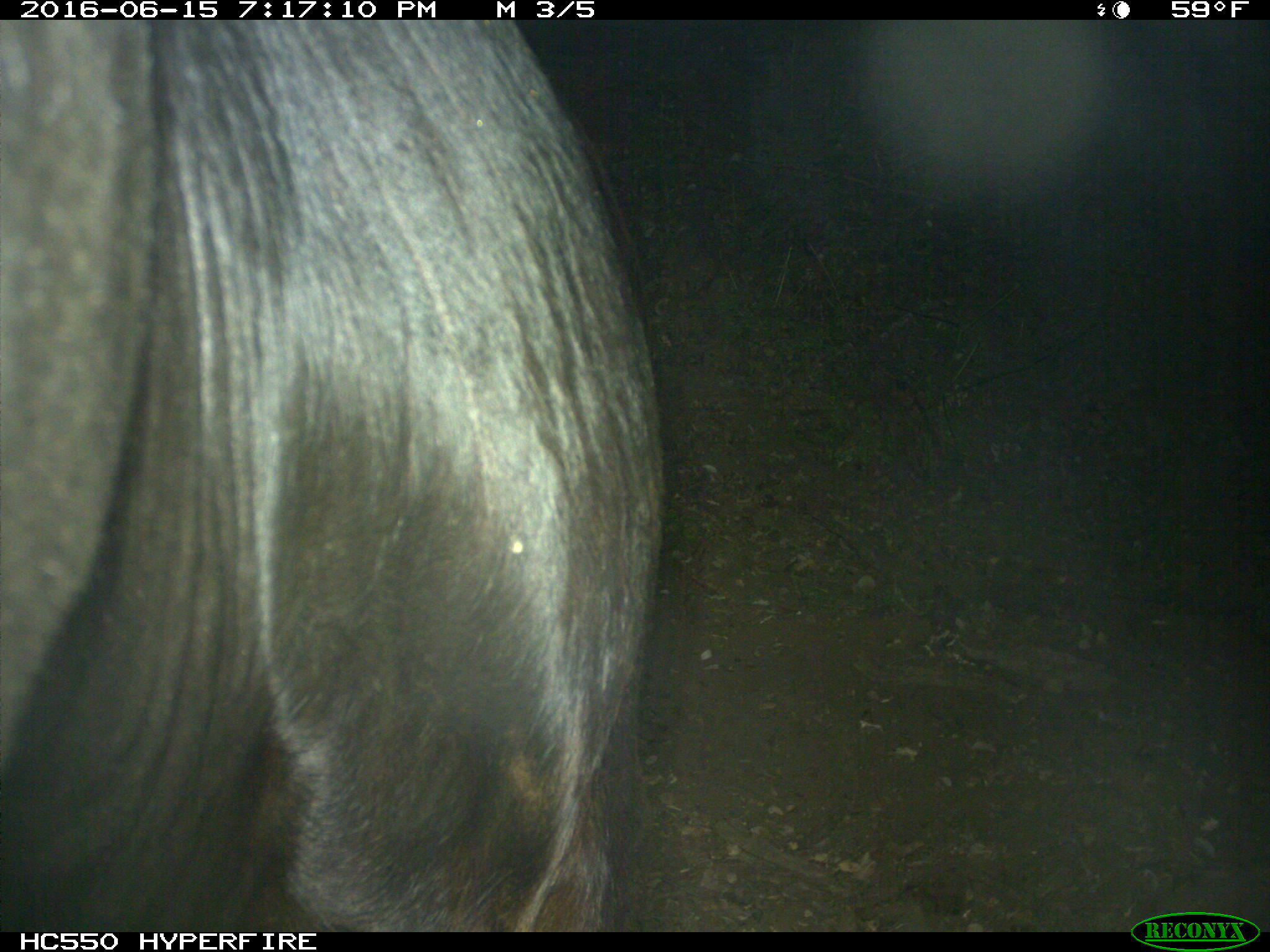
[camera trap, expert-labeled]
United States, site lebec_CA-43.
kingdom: Animalia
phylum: Chordata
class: Mammalia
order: Artiodactyla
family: Bovidae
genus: Bos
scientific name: Bos taurus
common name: domestic cow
Bos taurus (domestic cow).